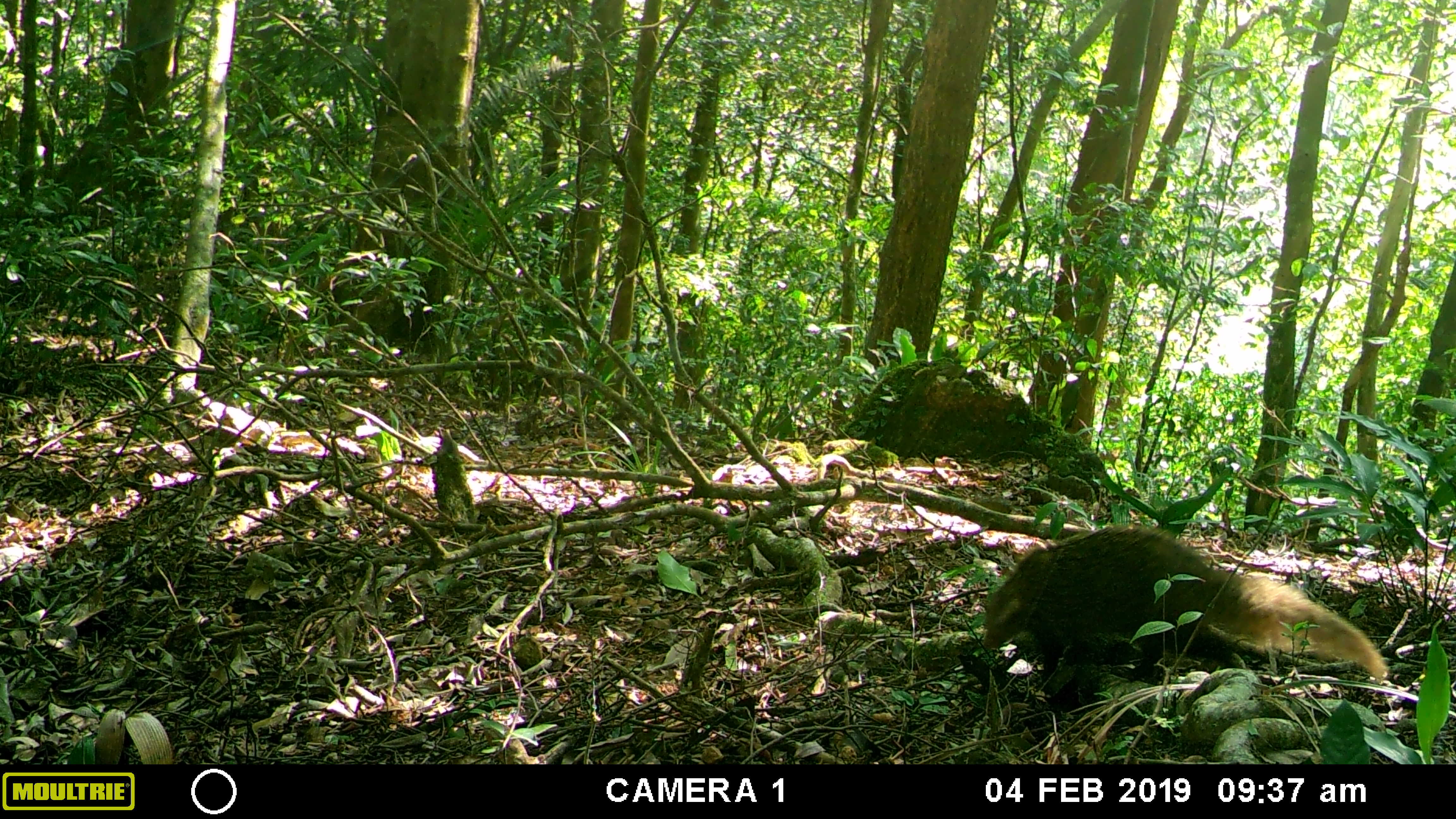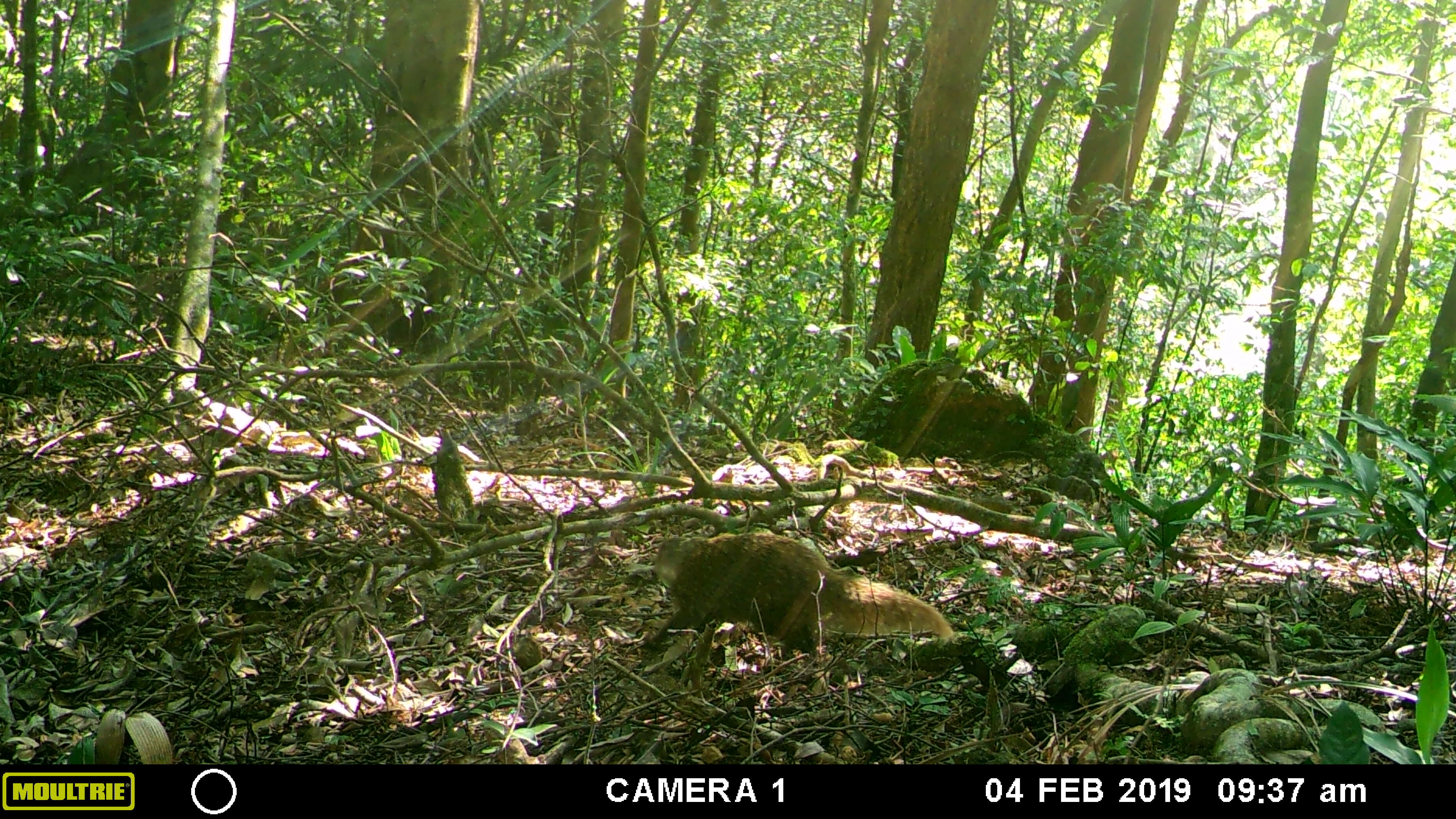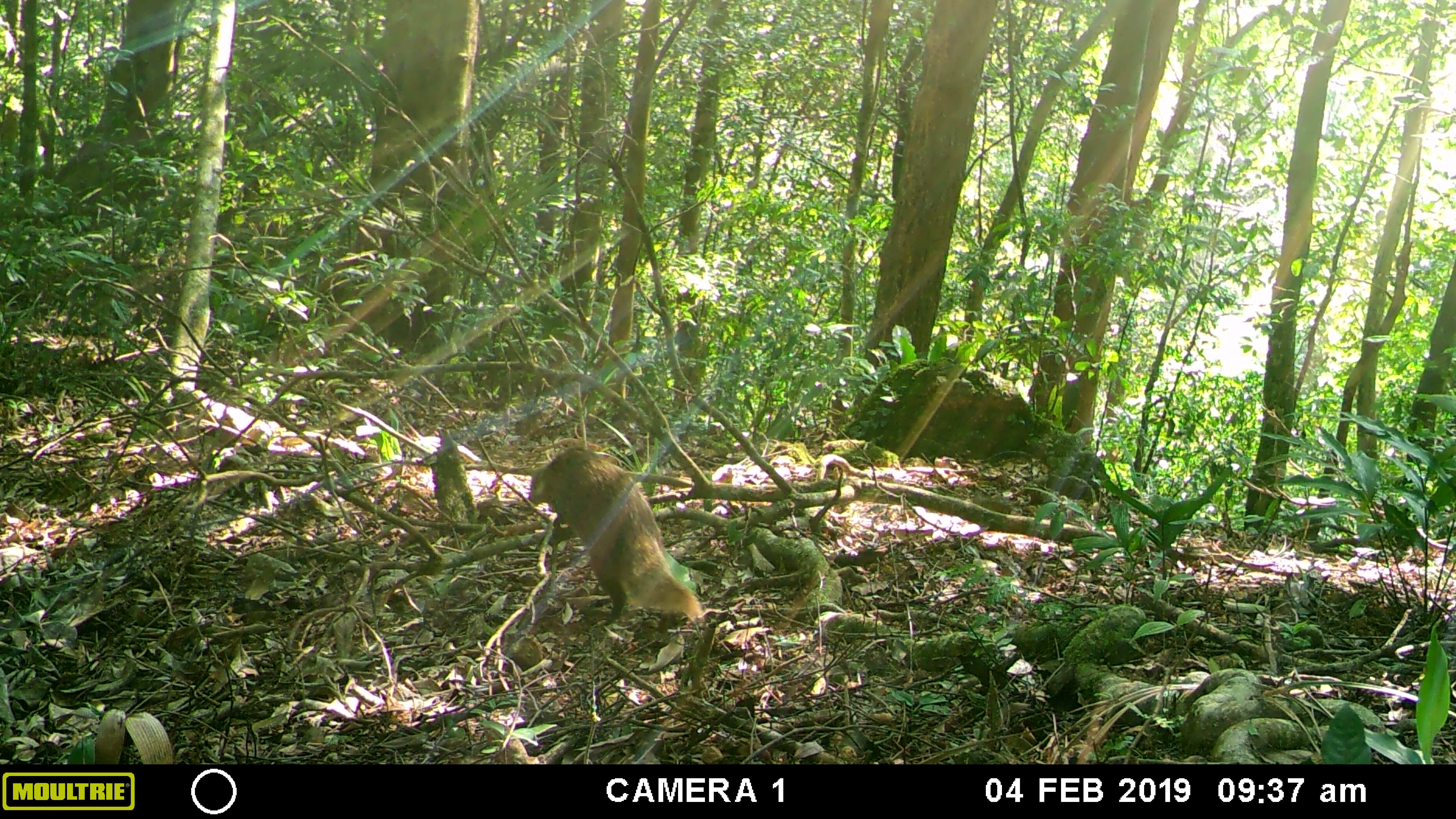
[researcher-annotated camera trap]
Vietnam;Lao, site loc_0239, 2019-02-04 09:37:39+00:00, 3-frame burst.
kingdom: Animalia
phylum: Chordata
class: Mammalia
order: Carnivora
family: Herpestidae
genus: Urva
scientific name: Urva urva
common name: crab-eating mongoose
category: crab eating mongoose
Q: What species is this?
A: Crab eating mongoose (crab-eating mongoose) (Urva urva).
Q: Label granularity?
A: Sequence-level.